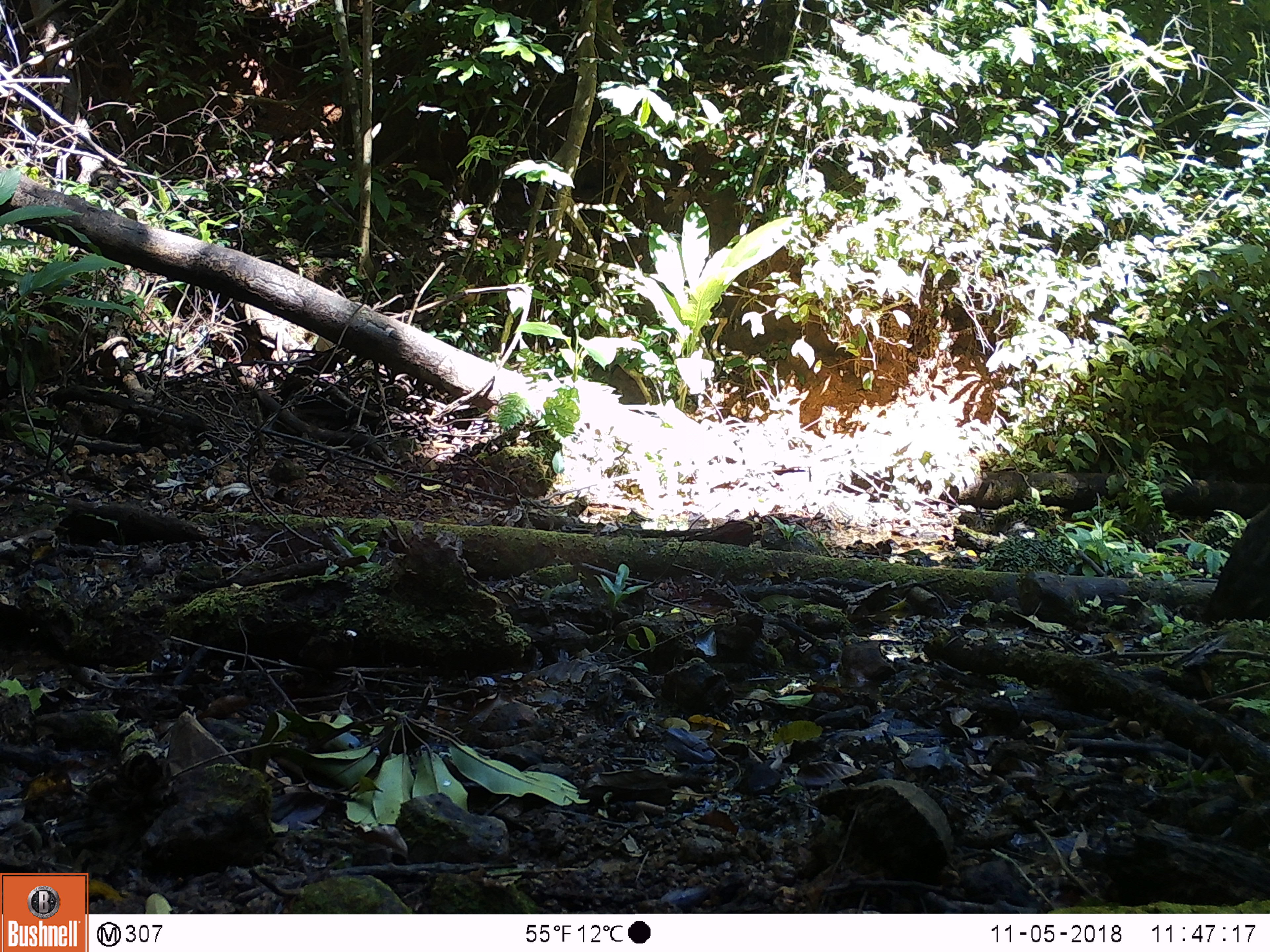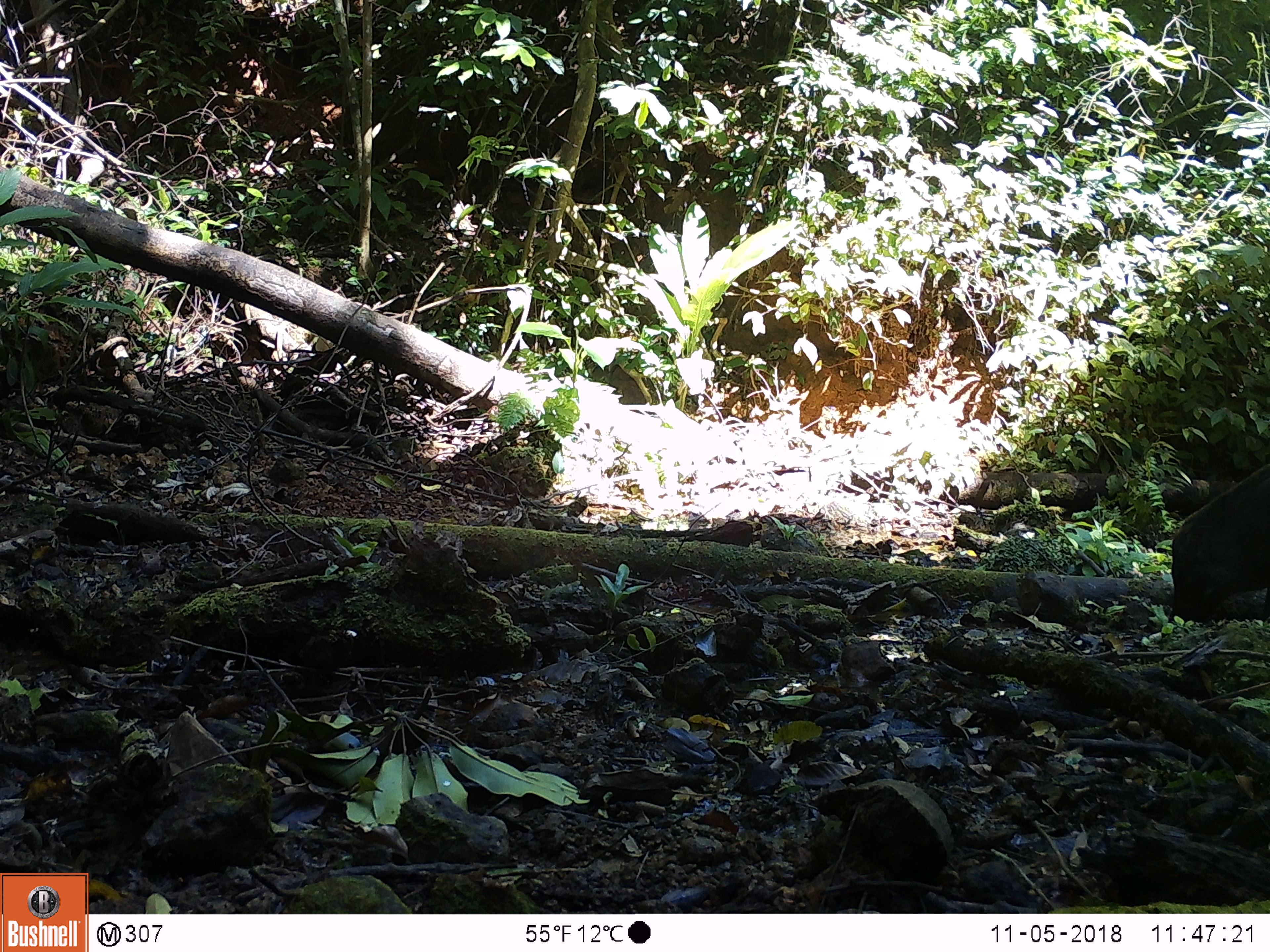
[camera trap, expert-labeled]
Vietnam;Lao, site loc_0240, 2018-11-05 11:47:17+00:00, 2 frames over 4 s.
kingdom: Animalia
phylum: Chordata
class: Mammalia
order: Artiodactyla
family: Suidae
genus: Sus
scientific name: Sus scrofa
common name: eurasian wild pig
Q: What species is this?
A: Eurasian wild pig (Sus scrofa).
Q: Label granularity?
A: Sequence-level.